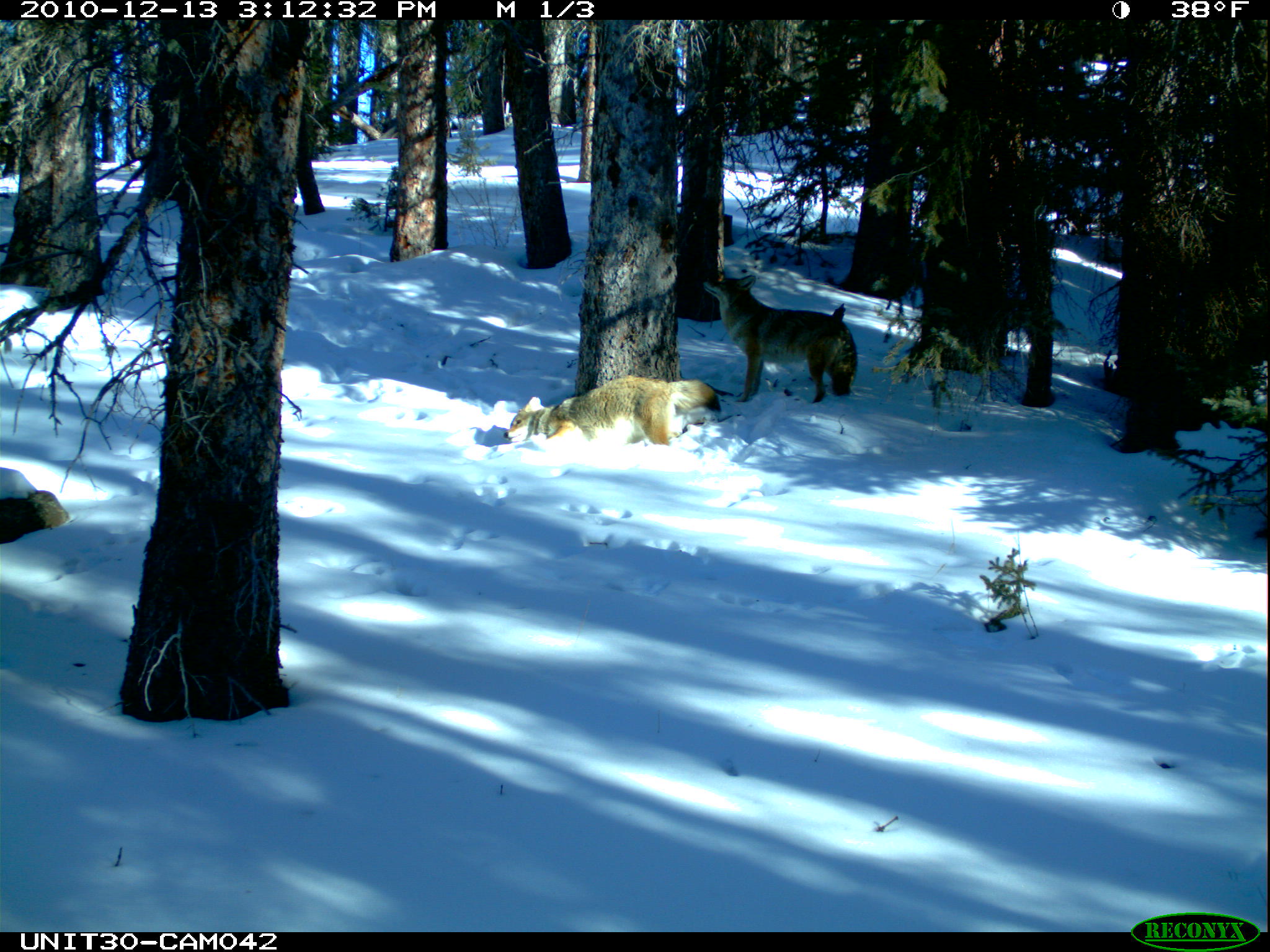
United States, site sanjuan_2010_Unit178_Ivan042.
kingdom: Animalia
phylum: Chordata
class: Mammalia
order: Carnivora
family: Canidae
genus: Canis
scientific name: Canis latrans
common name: coyote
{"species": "Canis latrans (coyote)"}